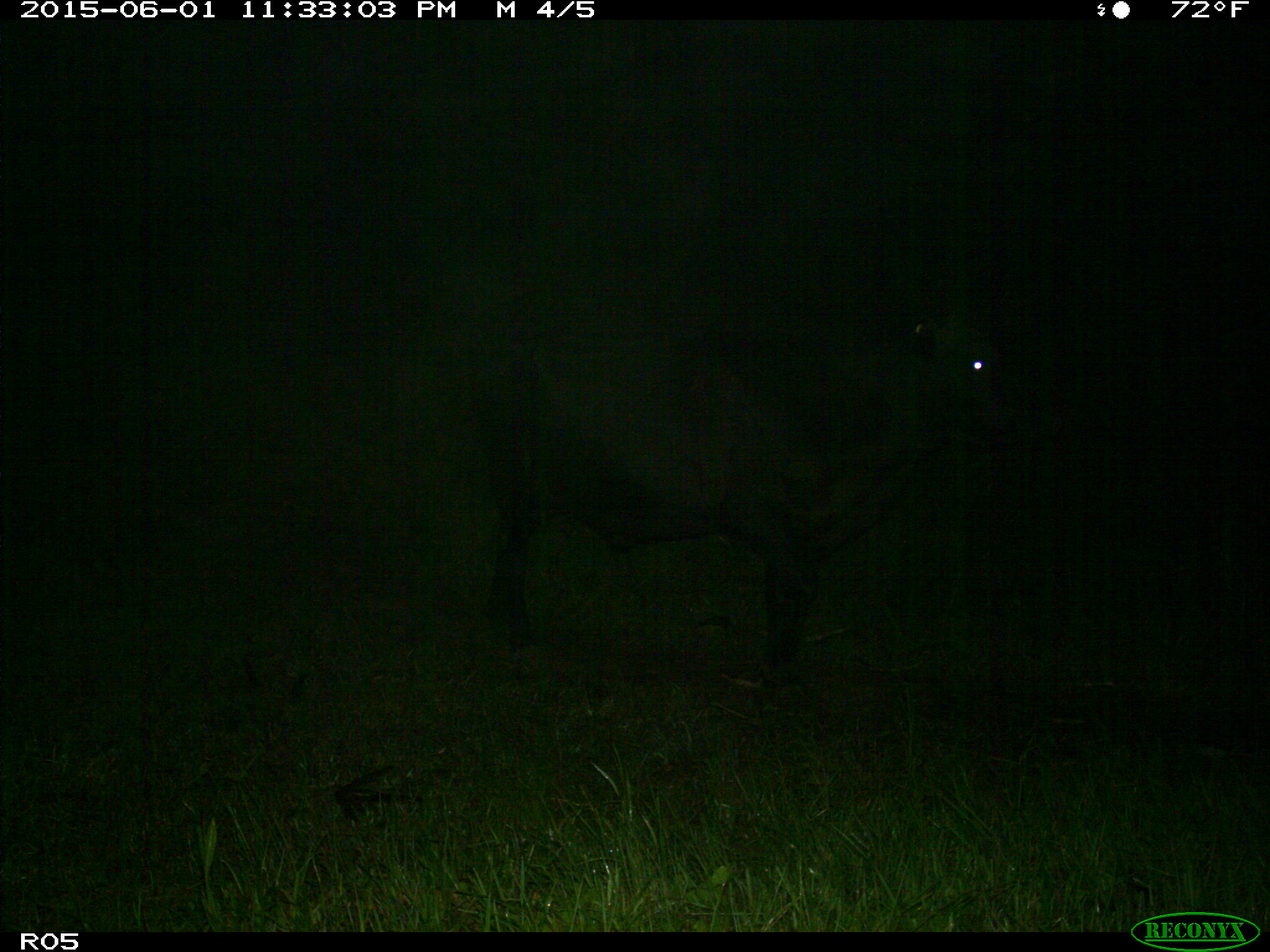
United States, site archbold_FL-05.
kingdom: Animalia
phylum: Chordata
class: Mammalia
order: Artiodactyla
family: Bovidae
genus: Bos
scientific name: Bos taurus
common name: domestic cow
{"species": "Bos taurus (domestic cow)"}